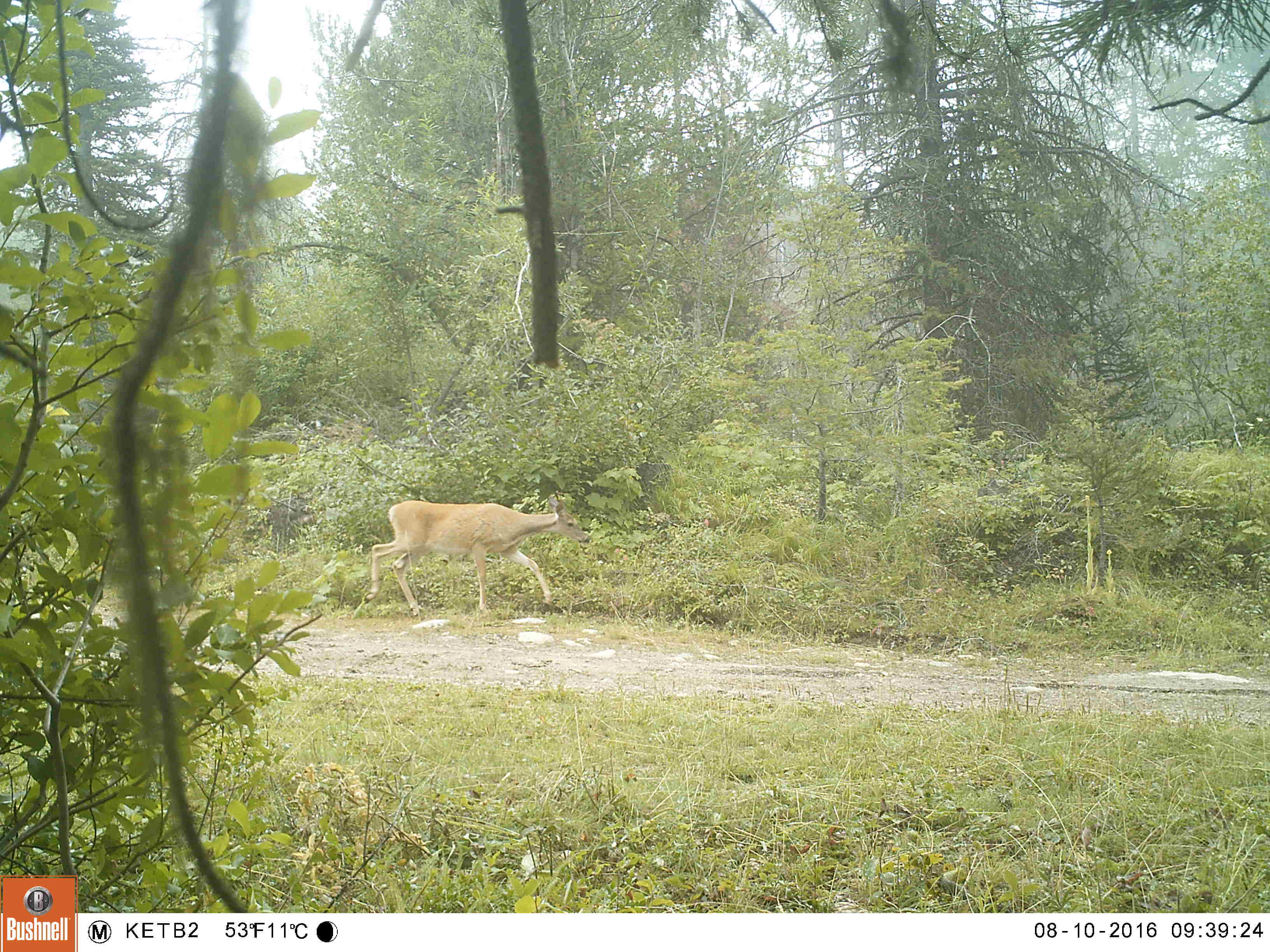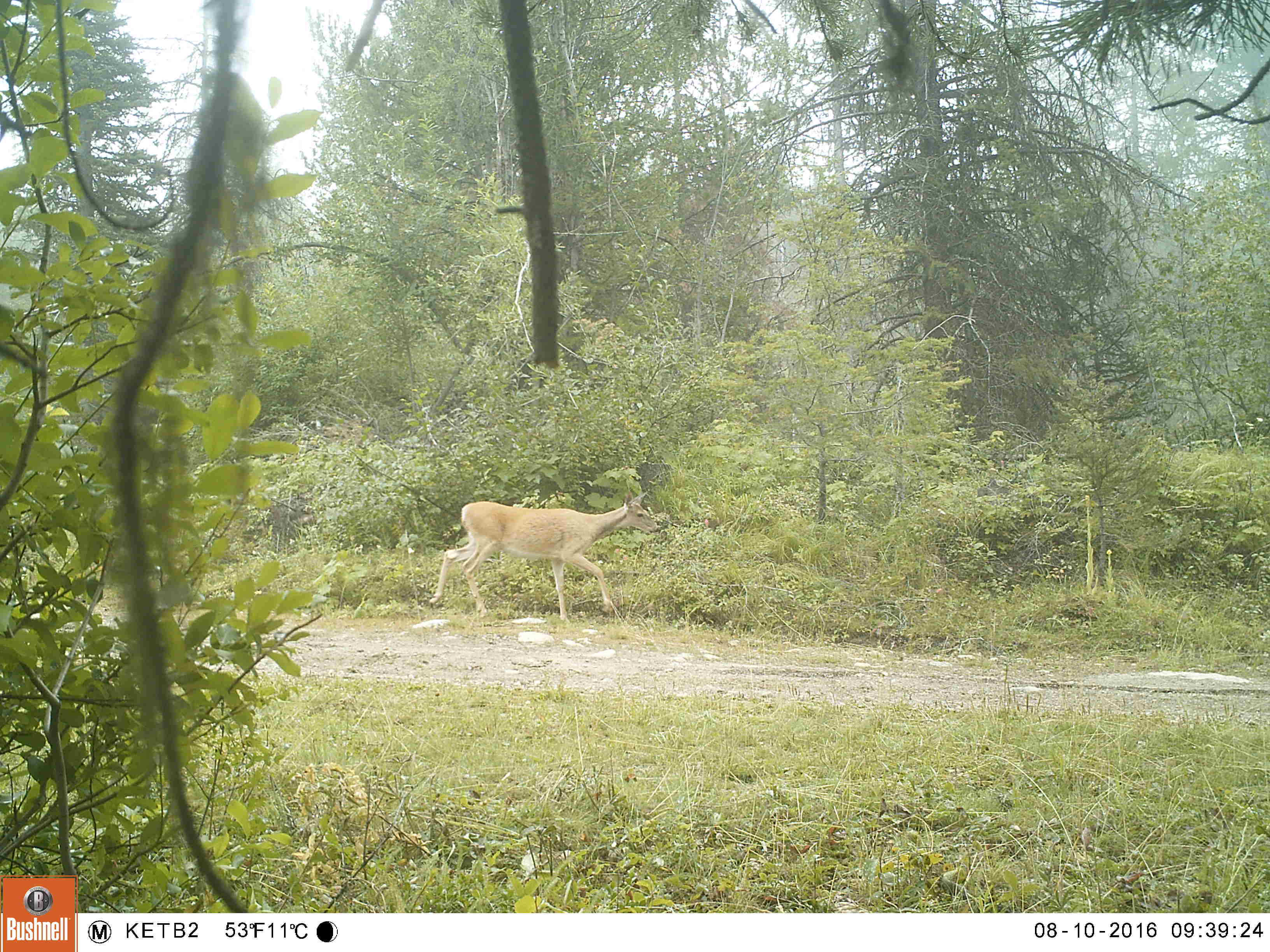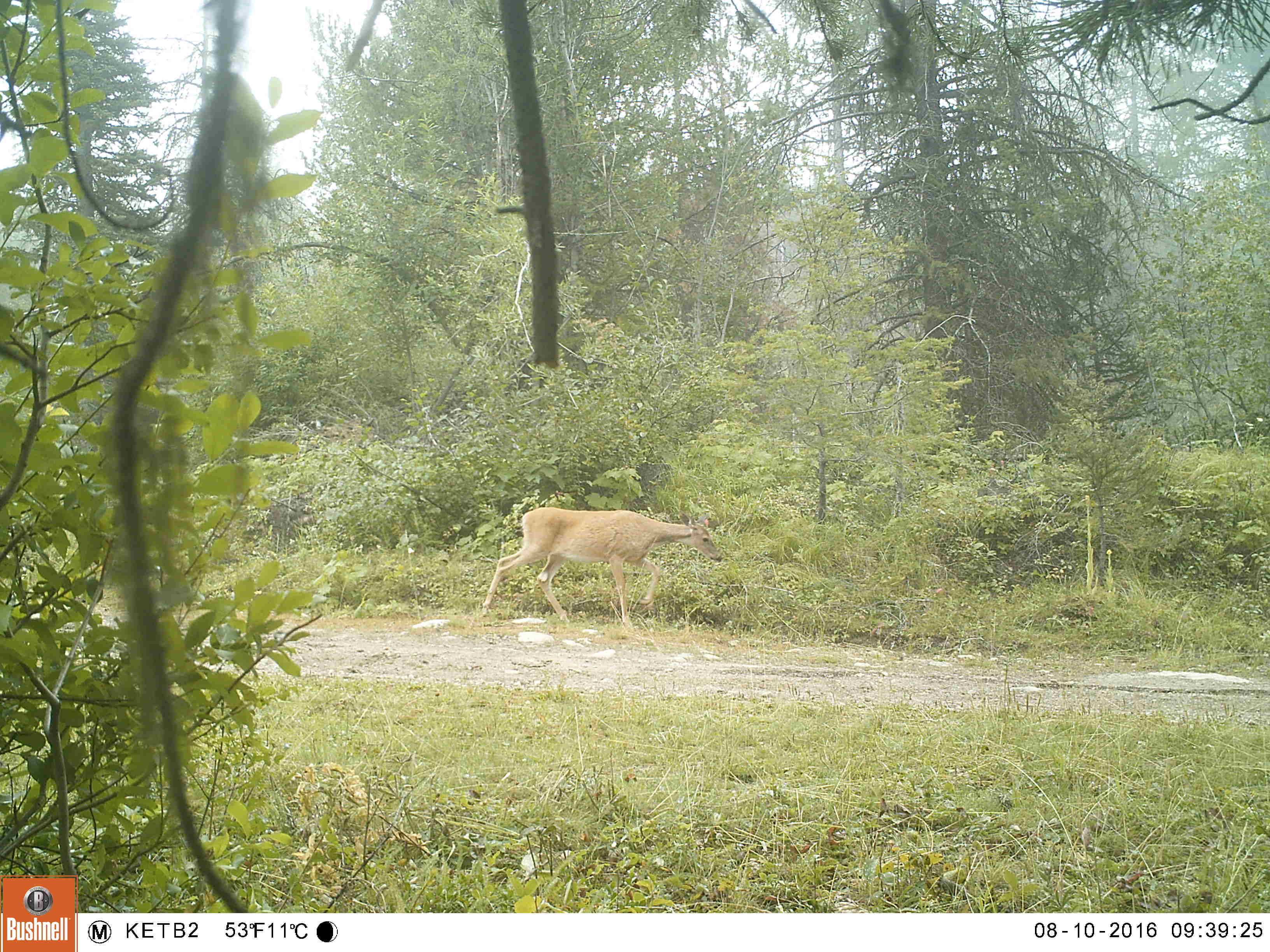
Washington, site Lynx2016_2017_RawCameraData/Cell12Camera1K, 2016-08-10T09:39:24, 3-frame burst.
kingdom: Animalia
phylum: Chordata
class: Mammalia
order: Artiodactyla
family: Cervidae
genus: Odocoileus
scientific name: Odocoileus virginianus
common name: white-tailed deer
Odocoileus virginianus (white-tailed deer). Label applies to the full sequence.